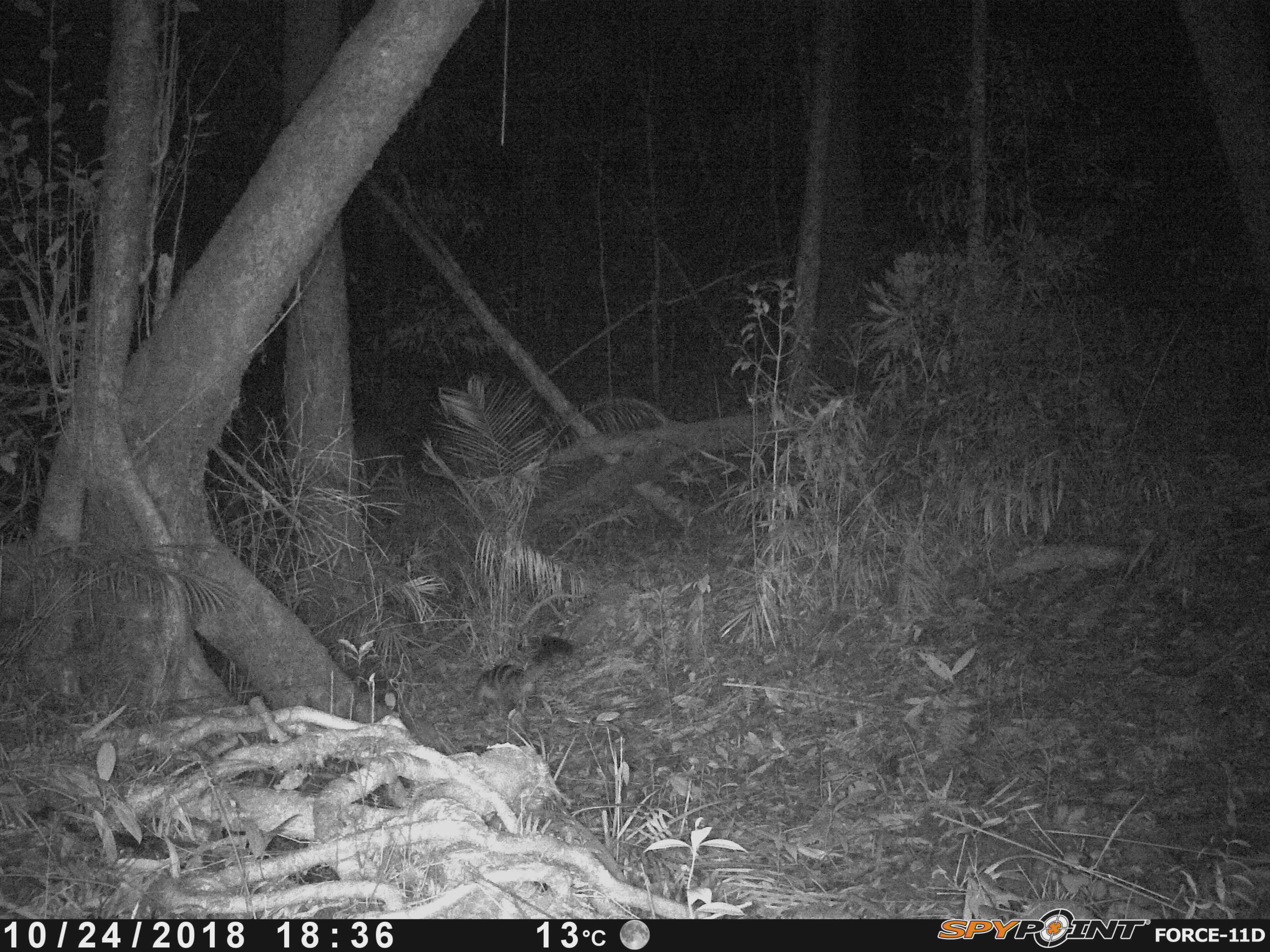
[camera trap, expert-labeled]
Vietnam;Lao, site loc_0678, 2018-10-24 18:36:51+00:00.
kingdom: Animalia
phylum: Chordata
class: Mammalia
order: Carnivora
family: Viverridae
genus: Chrotogale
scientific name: Chrotogale owstoni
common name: owston's civet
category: owstons civet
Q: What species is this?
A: Owstons civet (owston's civet) (Chrotogale owstoni).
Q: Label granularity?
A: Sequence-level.